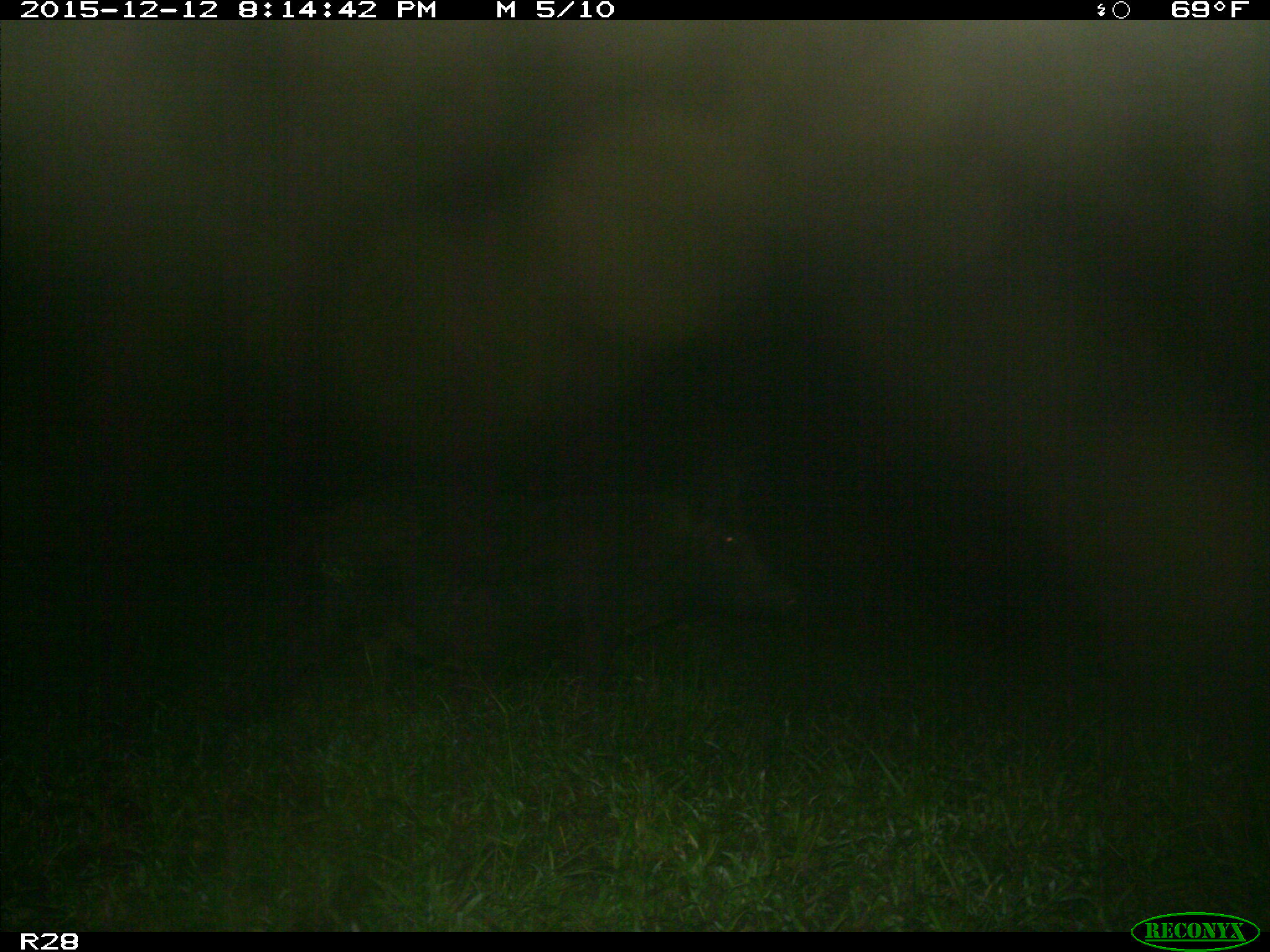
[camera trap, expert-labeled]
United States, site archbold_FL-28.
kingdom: Animalia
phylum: Chordata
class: Mammalia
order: Artiodactyla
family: Suidae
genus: Sus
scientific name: Sus scrofa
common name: wild boar